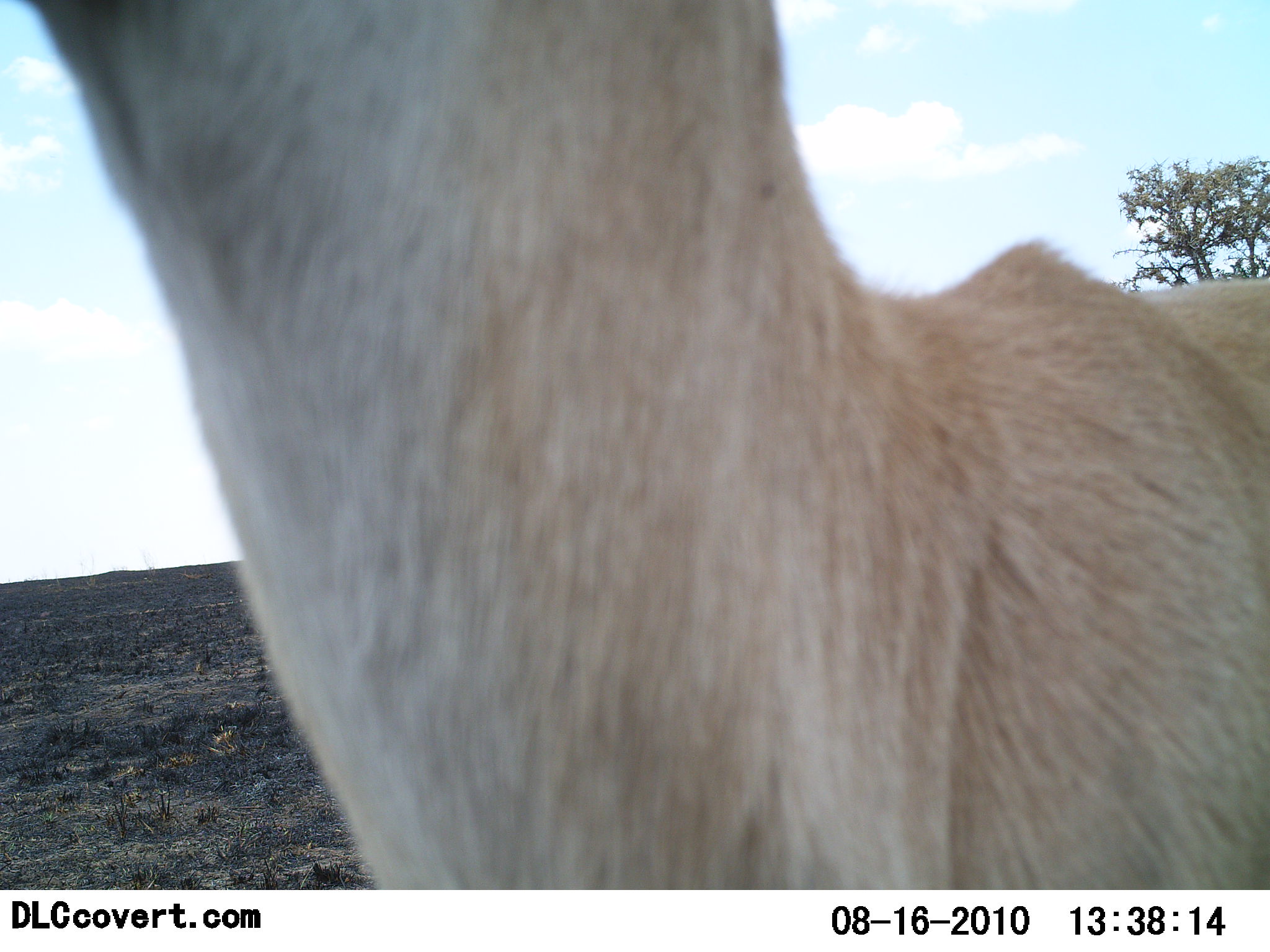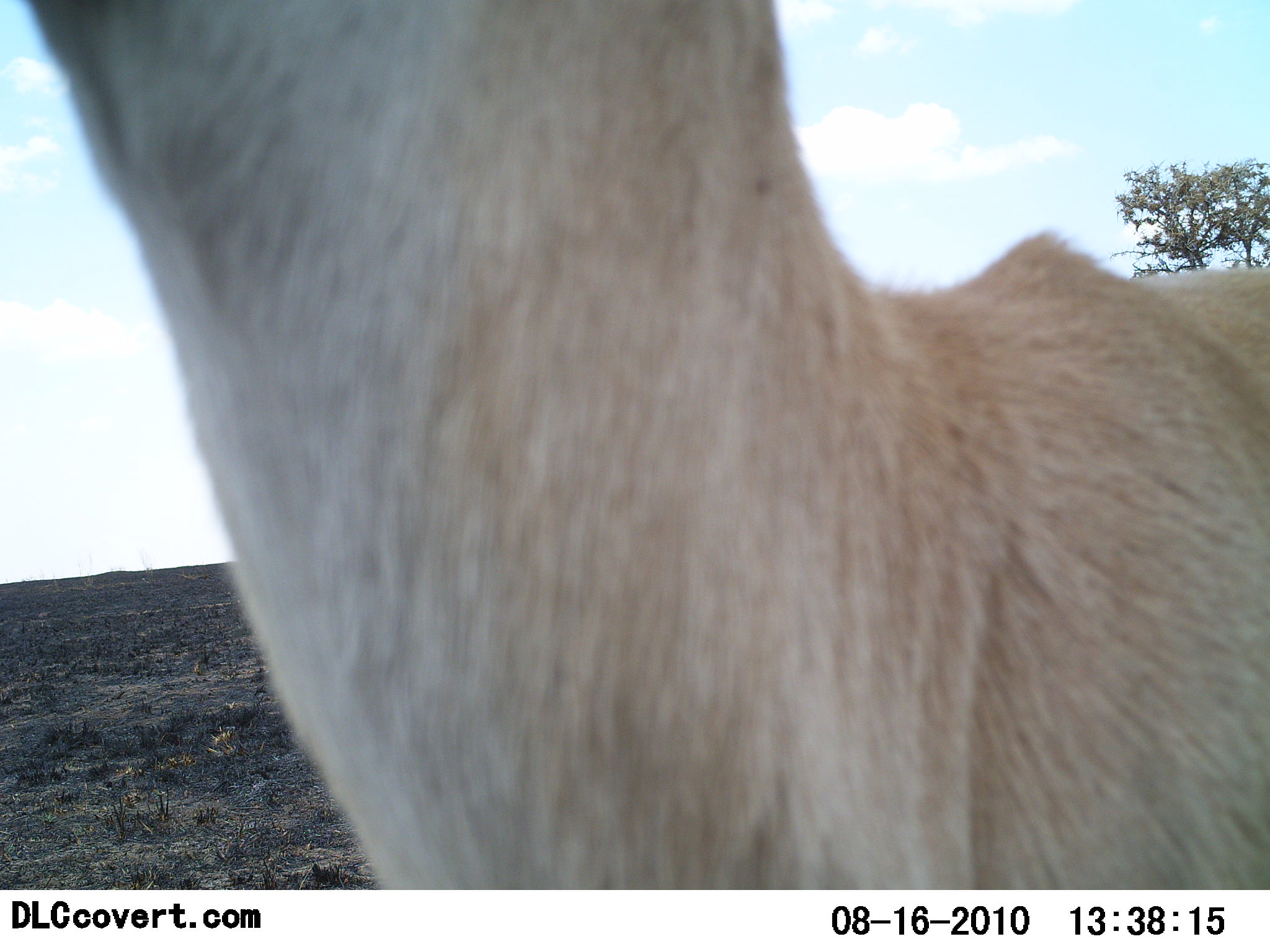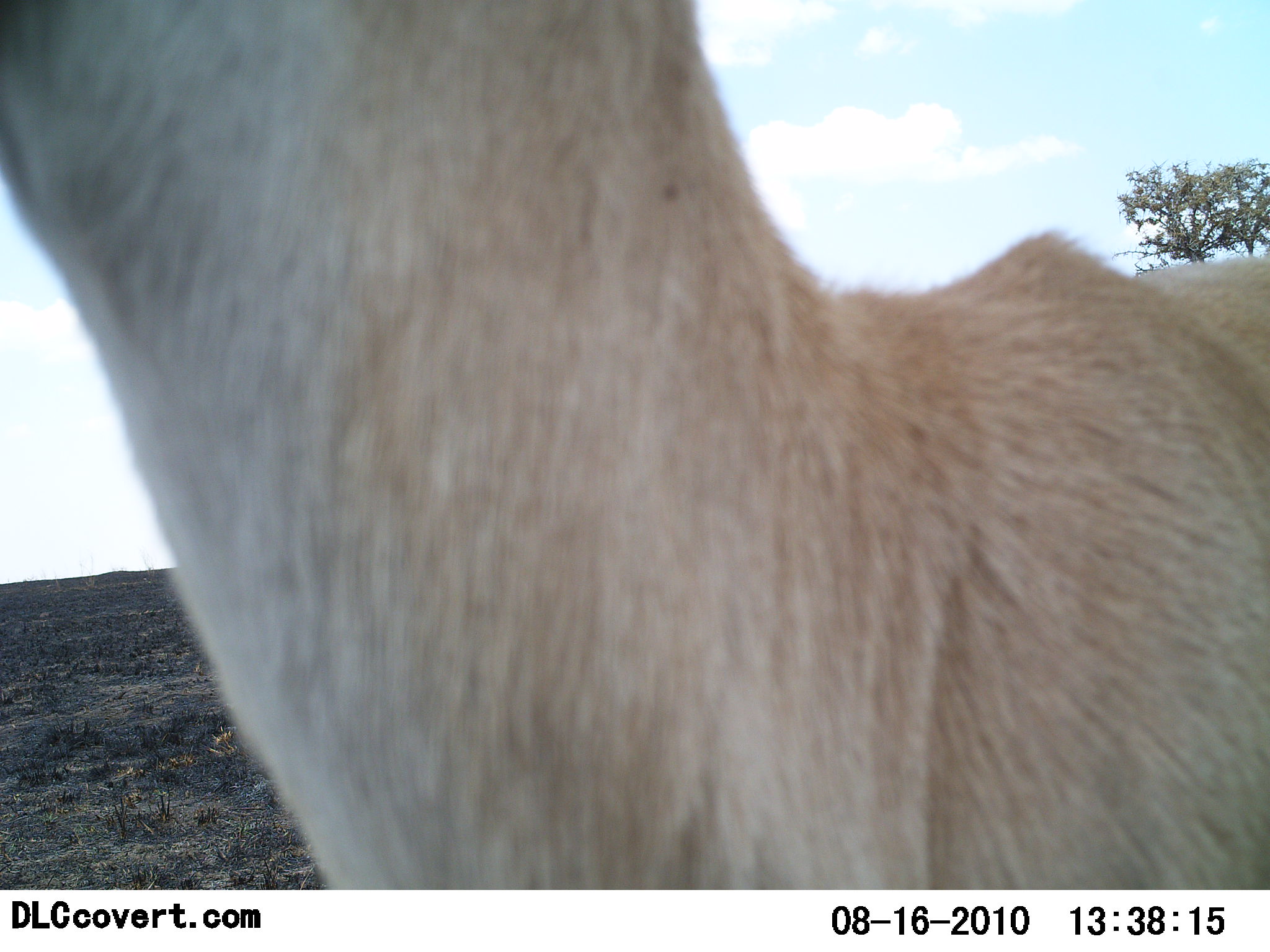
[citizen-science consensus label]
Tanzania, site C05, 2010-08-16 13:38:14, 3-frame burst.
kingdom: Animalia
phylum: Chordata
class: Mammalia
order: Artiodactyla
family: Bovidae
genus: Nanger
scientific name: Nanger granti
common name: grant's gazelle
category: gazellegrants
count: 1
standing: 83%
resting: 0%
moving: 0%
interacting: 17%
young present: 0%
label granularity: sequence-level